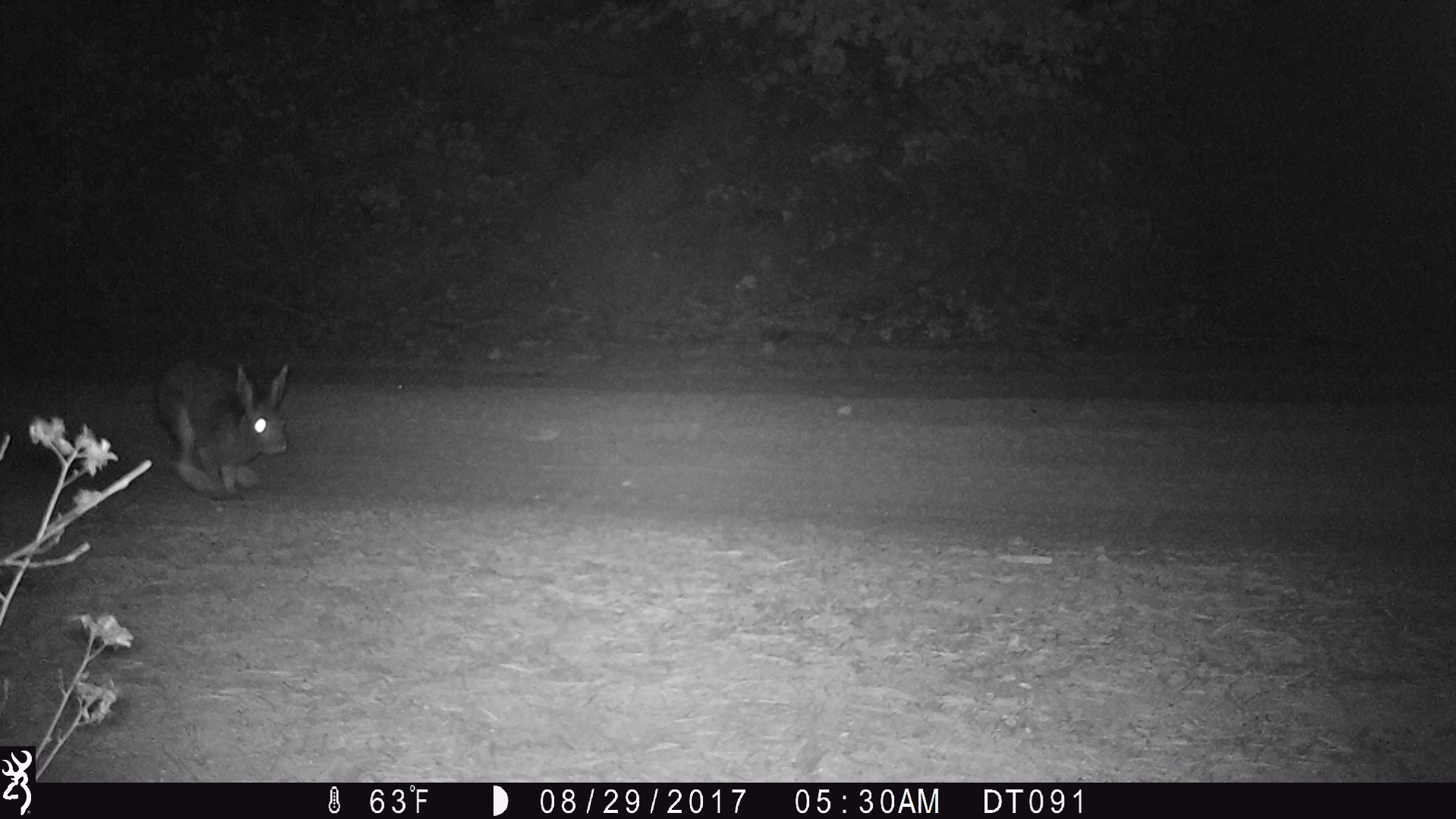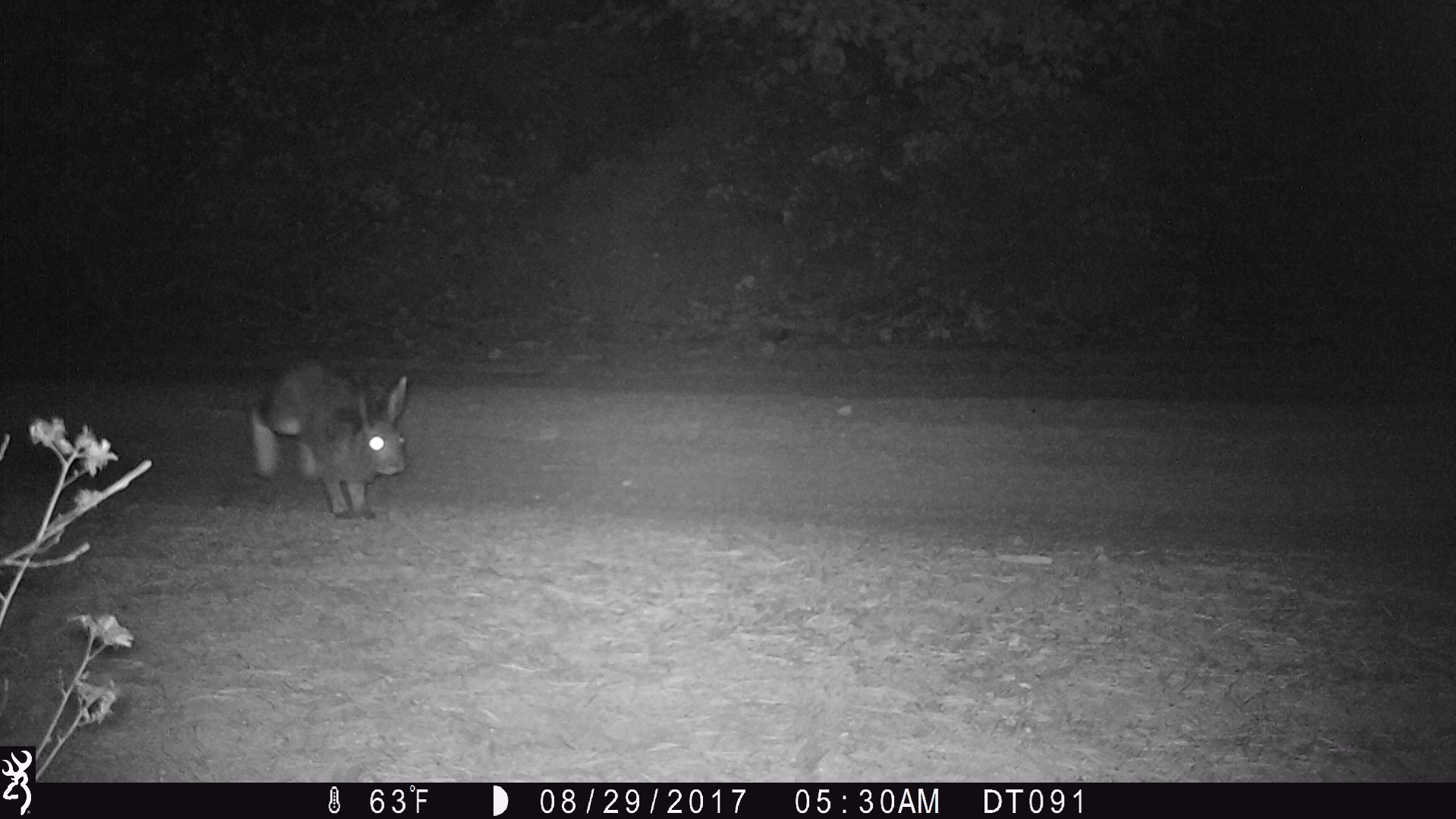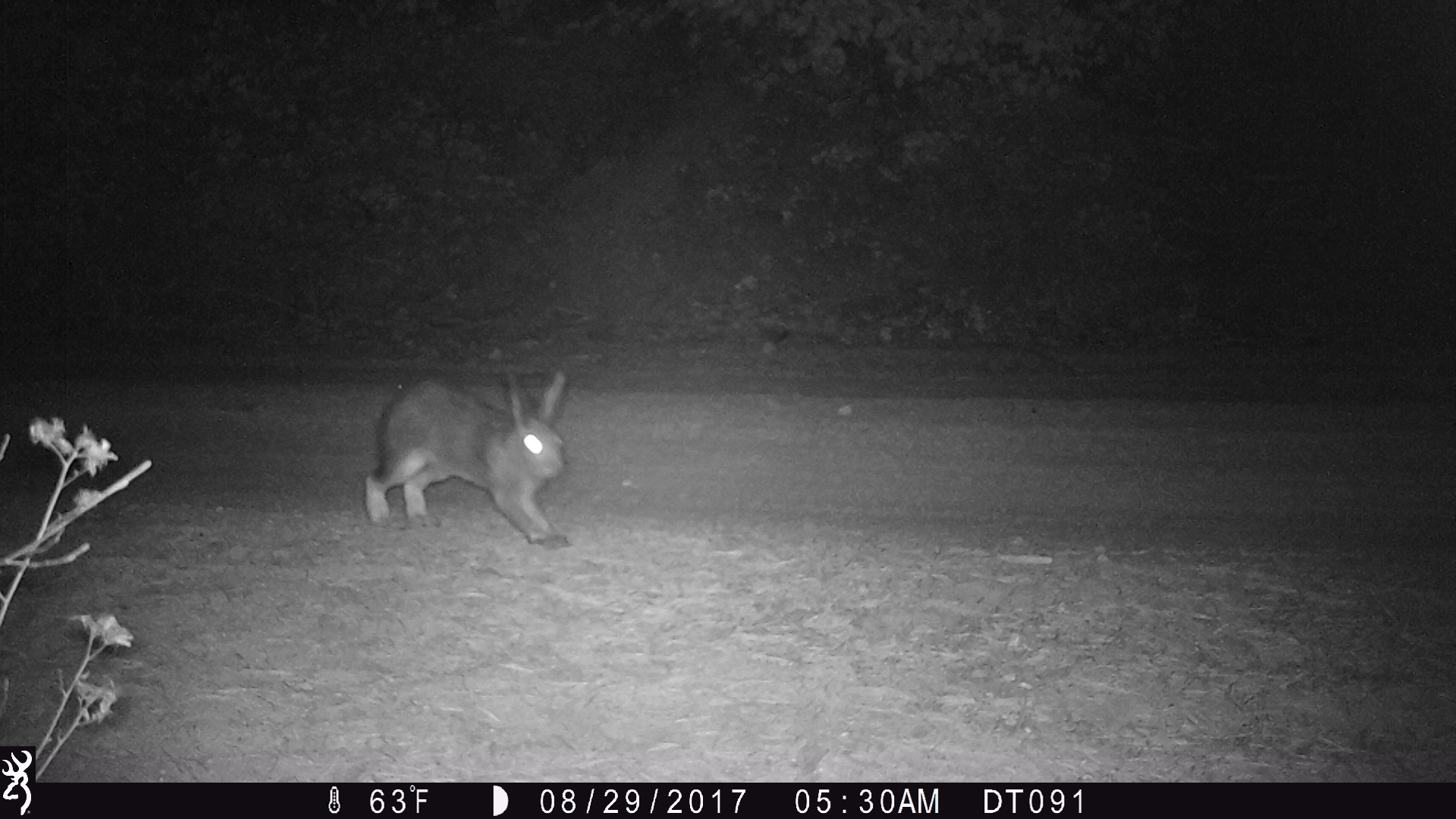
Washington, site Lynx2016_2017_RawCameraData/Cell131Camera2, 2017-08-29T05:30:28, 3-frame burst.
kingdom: Animalia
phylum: Chordata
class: Mammalia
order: Lagomorpha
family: Leporidae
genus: Lepus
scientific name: Lepus americanus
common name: snowshoe hare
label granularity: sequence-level